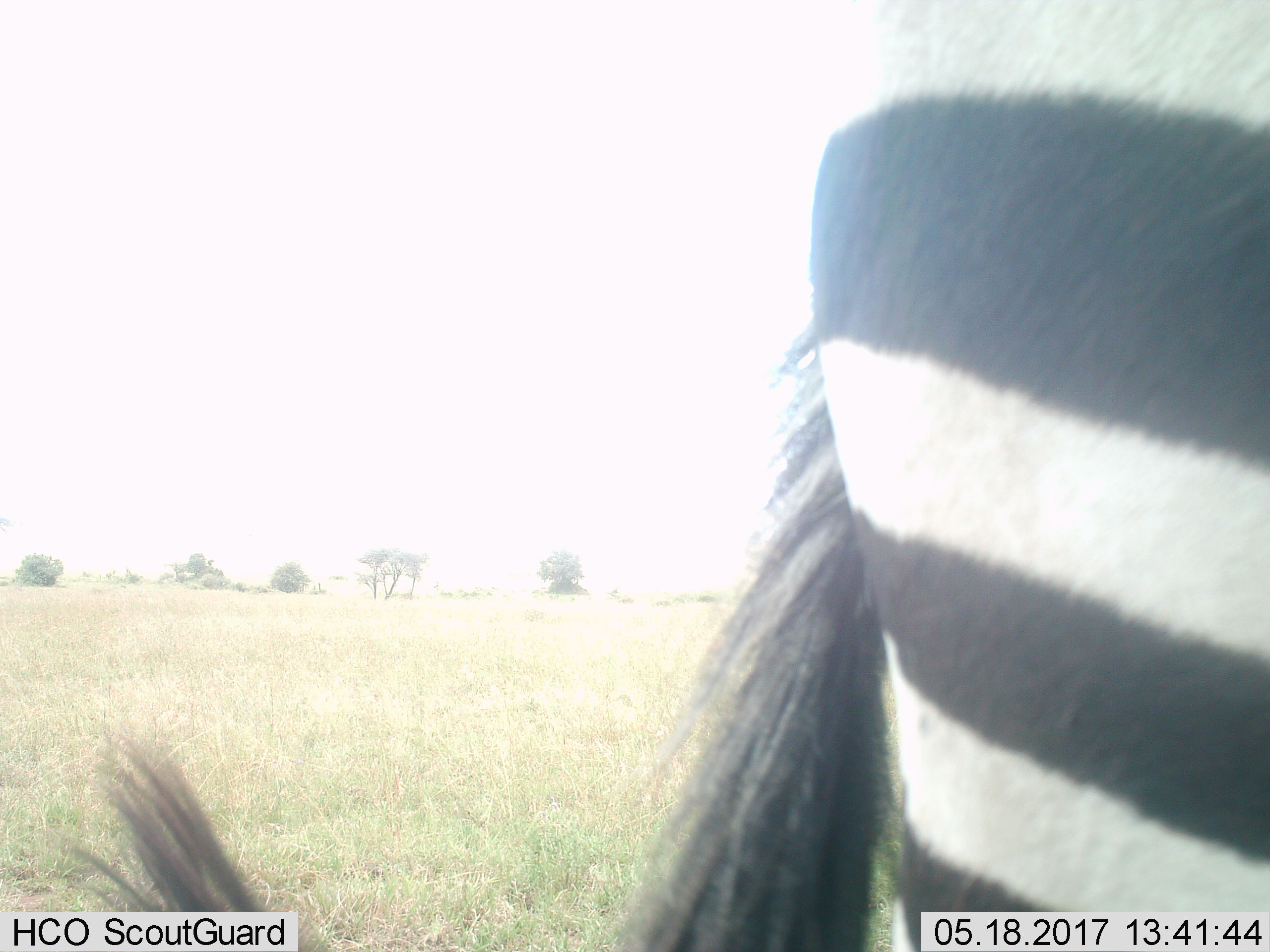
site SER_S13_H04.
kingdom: Animalia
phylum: Chordata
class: Mammalia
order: Perissodactyla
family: Equidae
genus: Equus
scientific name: Equus quagga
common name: plains zebra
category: zebraplains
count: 1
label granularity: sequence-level